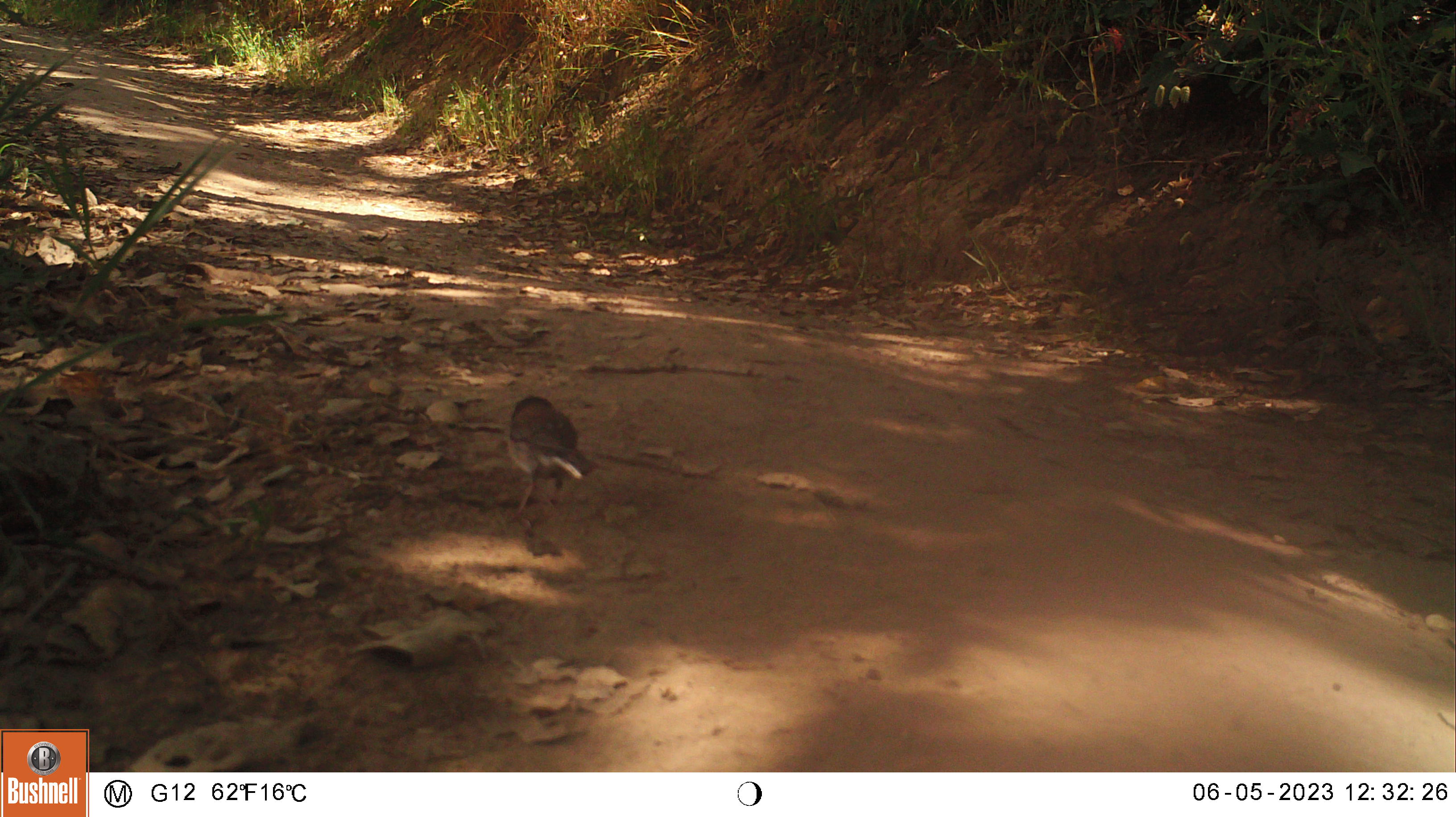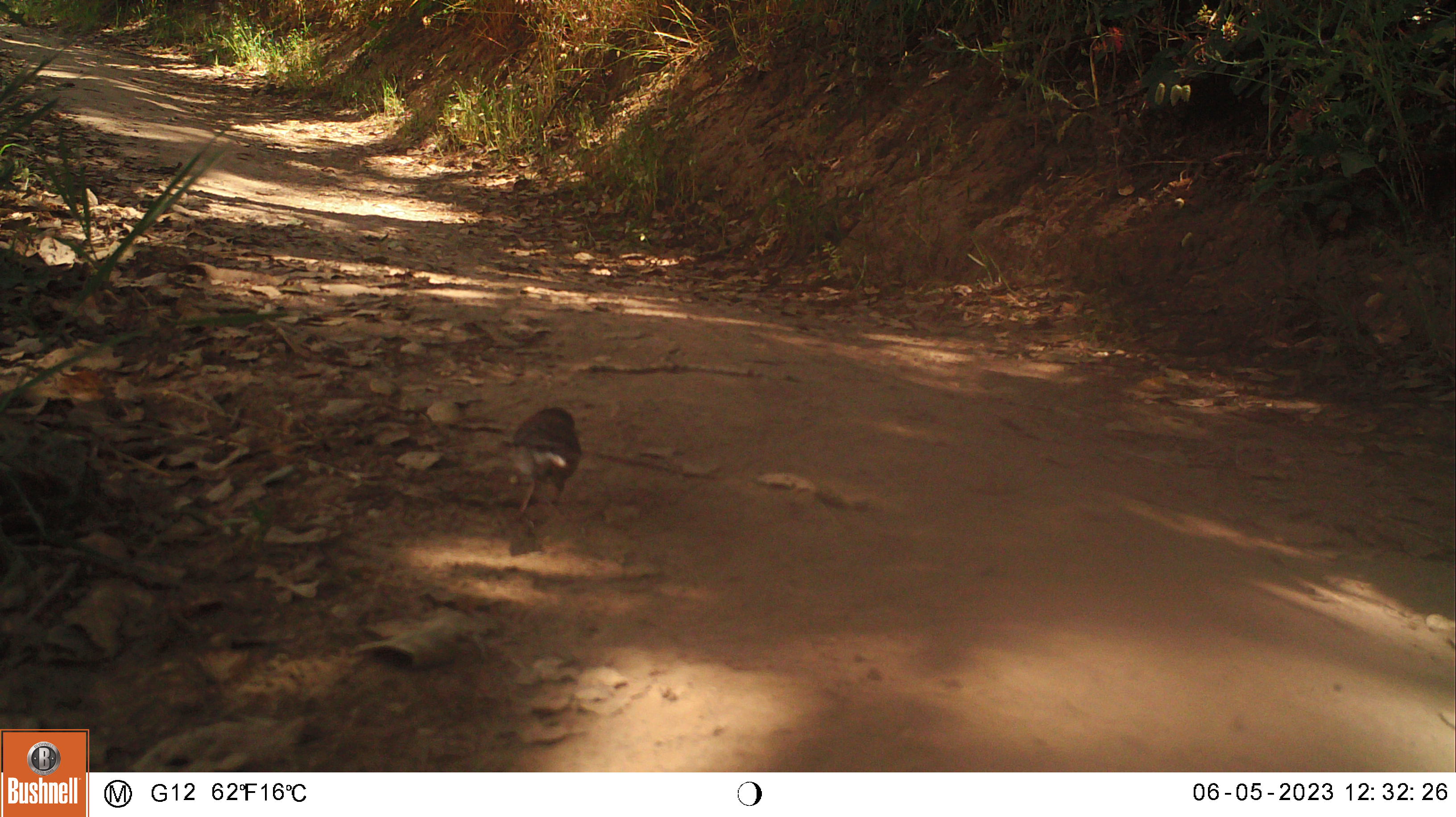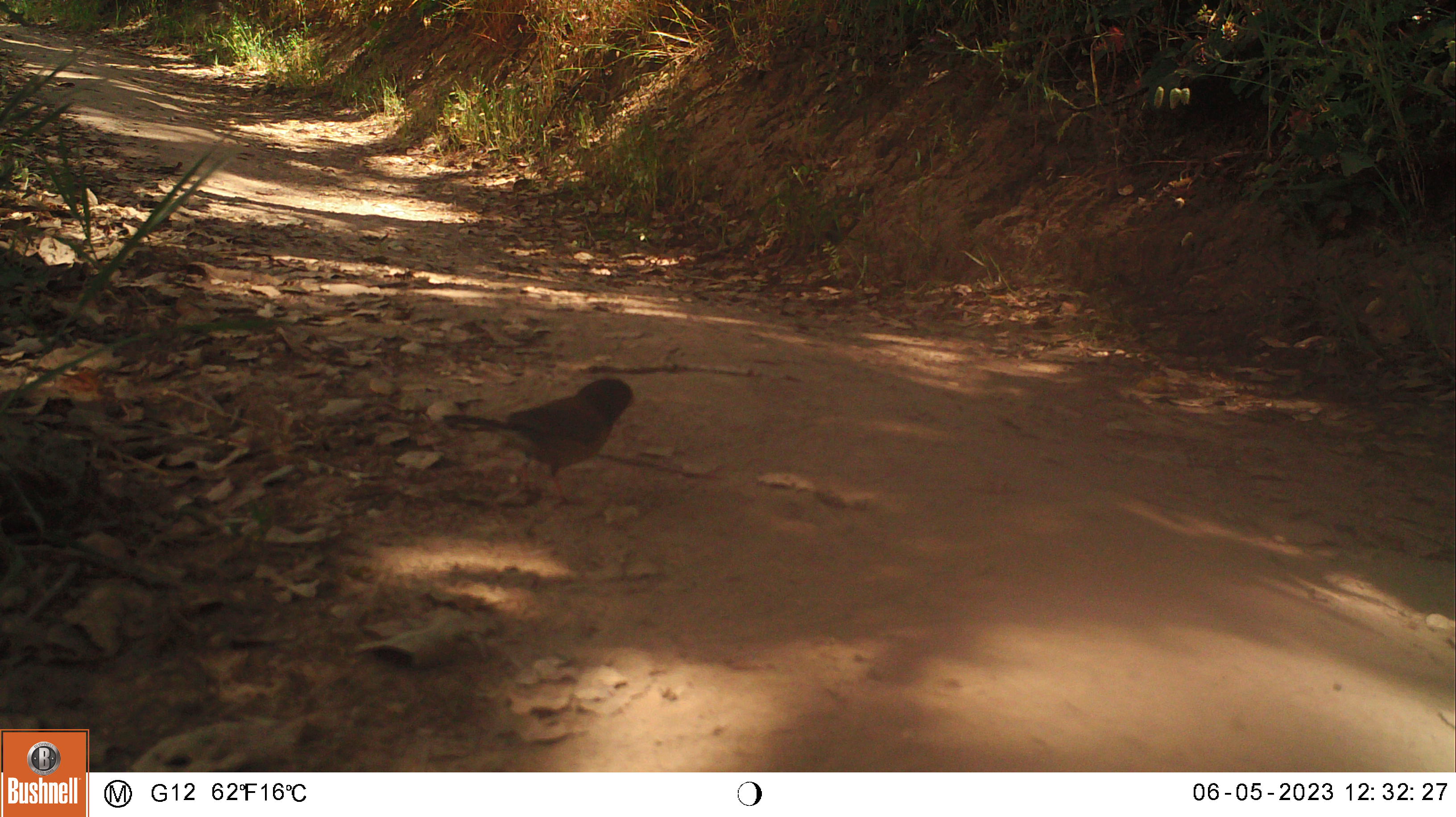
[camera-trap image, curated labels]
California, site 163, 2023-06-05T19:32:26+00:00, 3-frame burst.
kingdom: Animalia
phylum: Chordata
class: Aves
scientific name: Aves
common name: bird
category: unknown bird